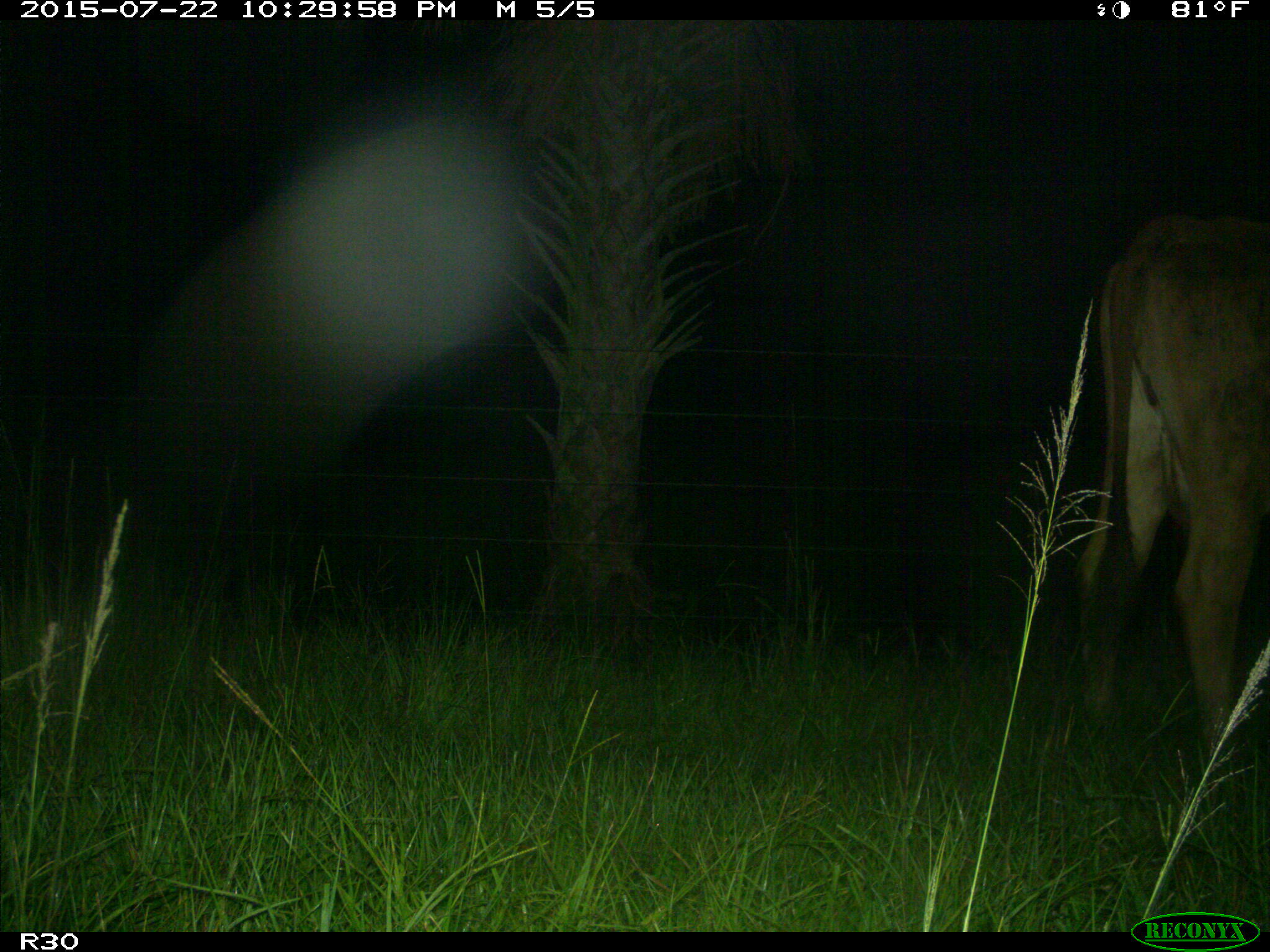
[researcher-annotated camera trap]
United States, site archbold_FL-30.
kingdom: Animalia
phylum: Chordata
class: Mammalia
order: Artiodactyla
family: Bovidae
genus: Bos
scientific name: Bos taurus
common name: domestic cow